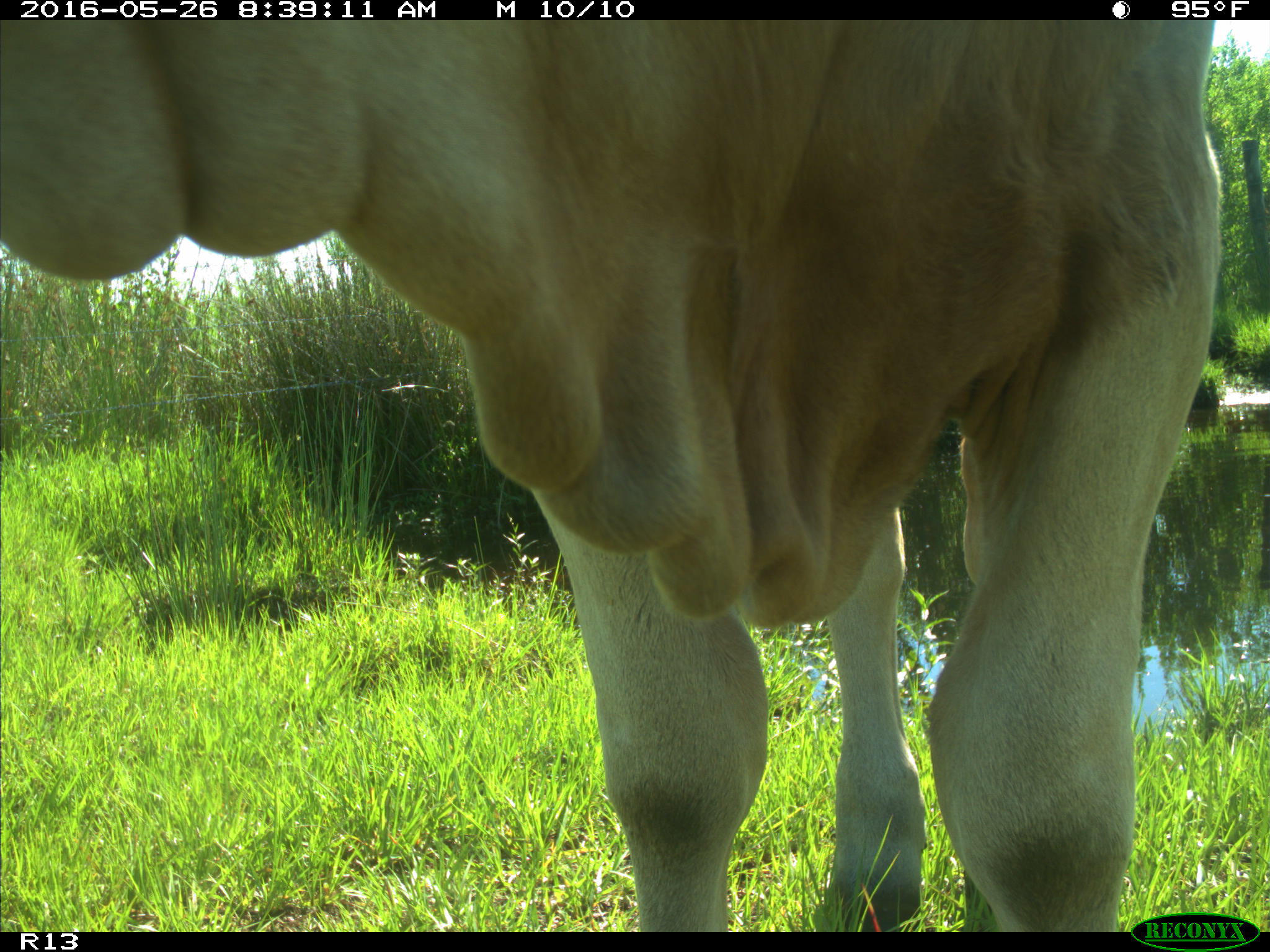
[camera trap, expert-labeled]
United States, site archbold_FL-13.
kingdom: Animalia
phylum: Chordata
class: Mammalia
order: Artiodactyla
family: Bovidae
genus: Bos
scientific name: Bos taurus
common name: domestic cow